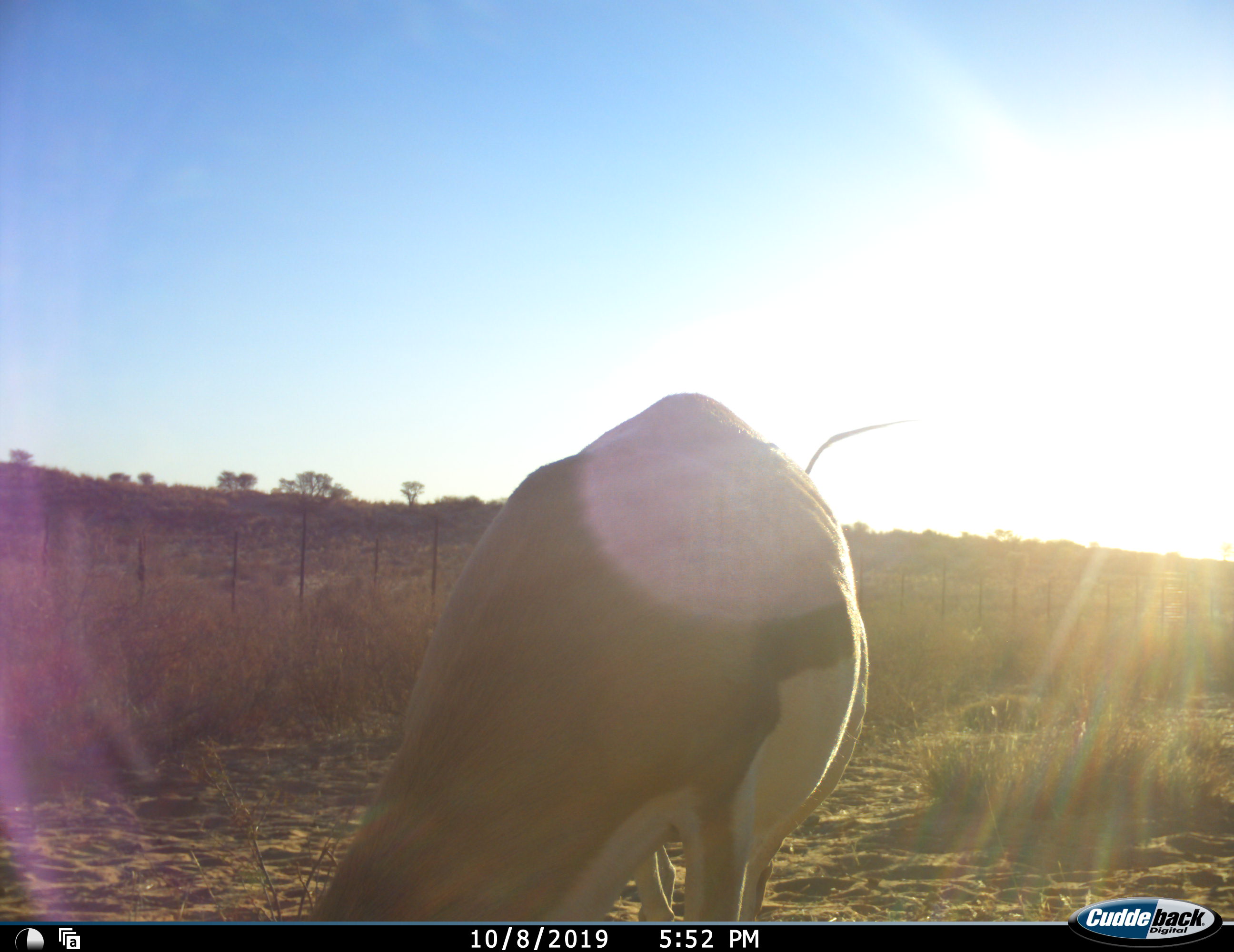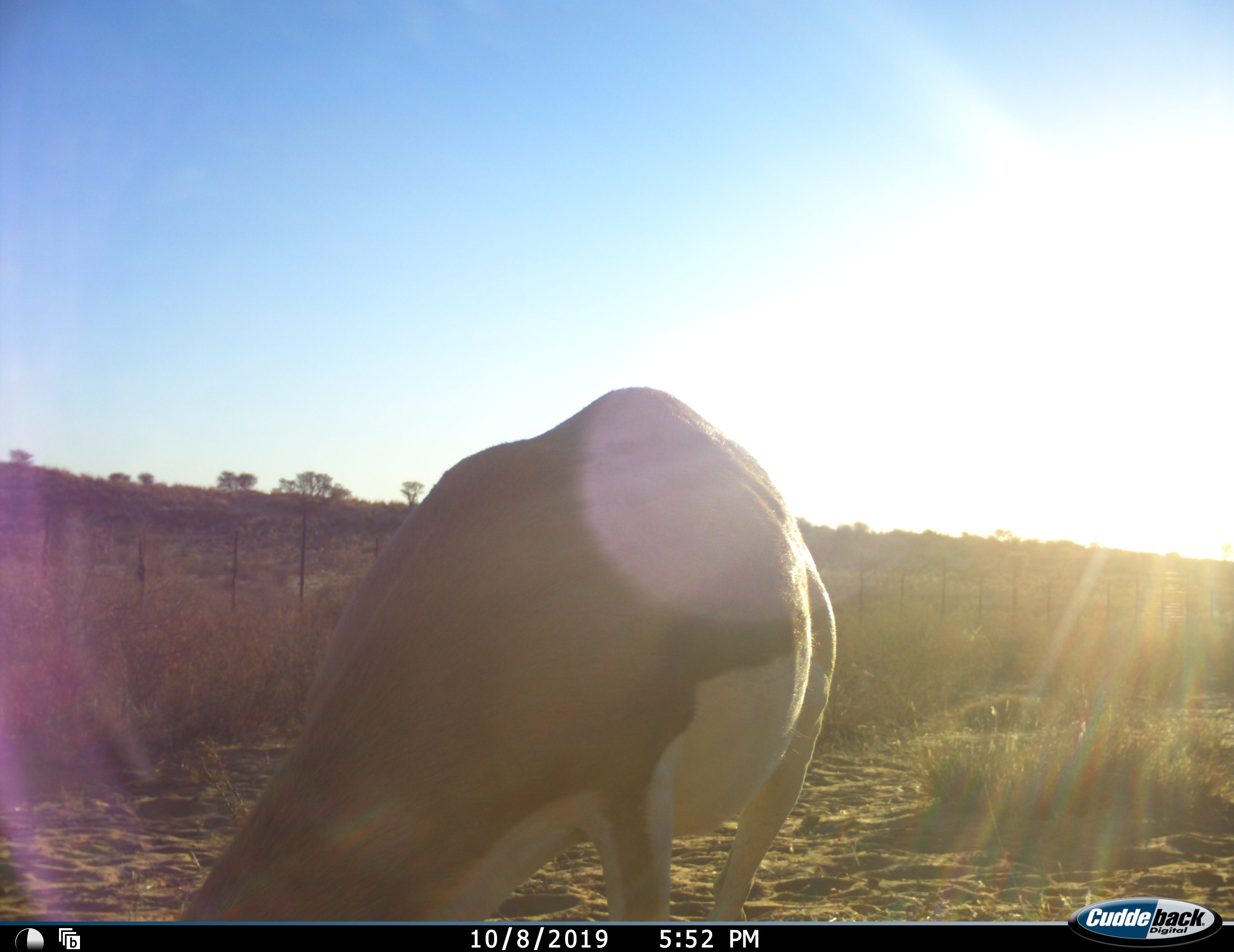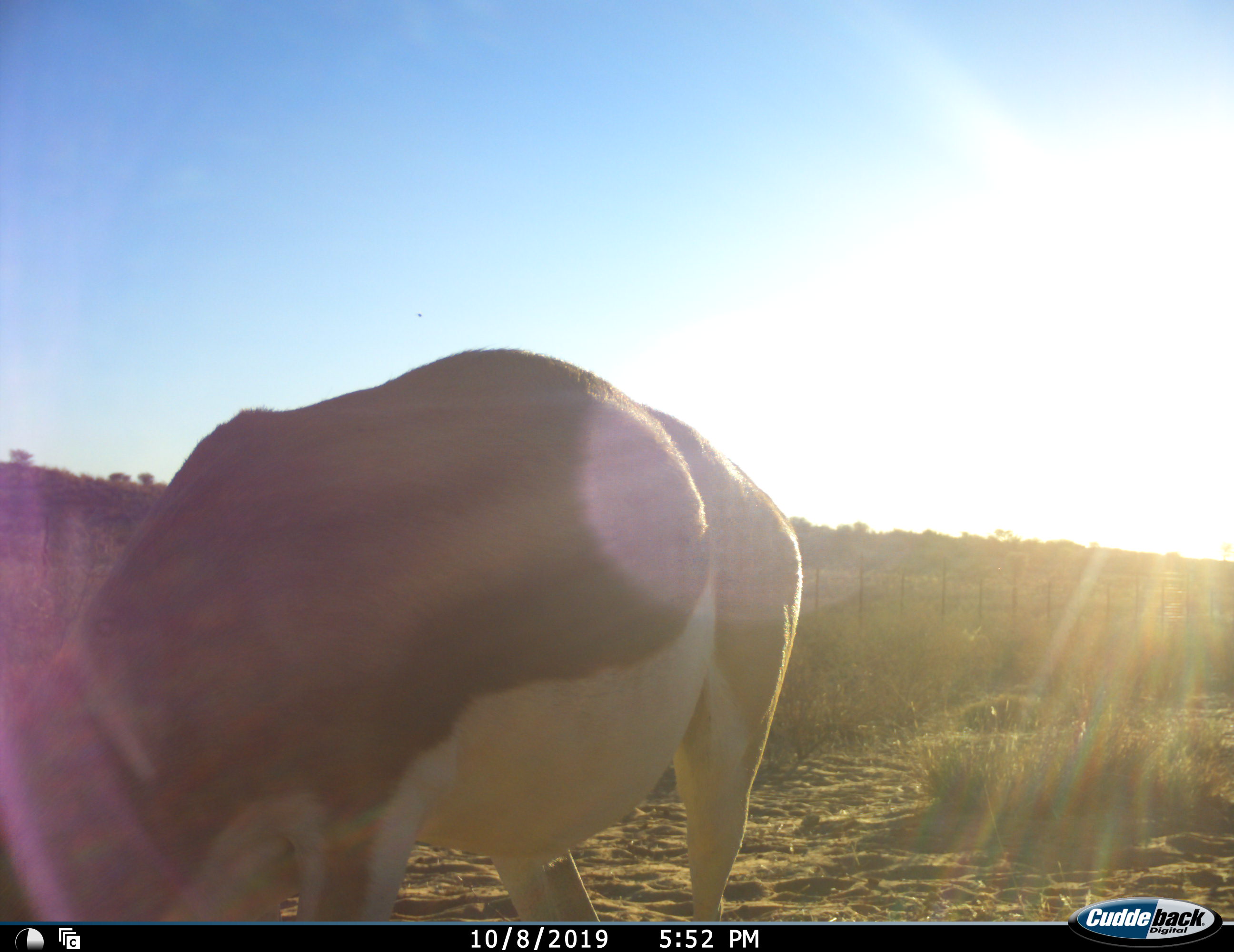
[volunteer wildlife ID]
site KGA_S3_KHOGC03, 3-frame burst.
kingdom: Animalia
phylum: Chordata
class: Mammalia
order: Artiodactyla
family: Bovidae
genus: Antidorcas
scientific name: Antidorcas marsupialis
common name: springbok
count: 1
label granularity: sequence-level